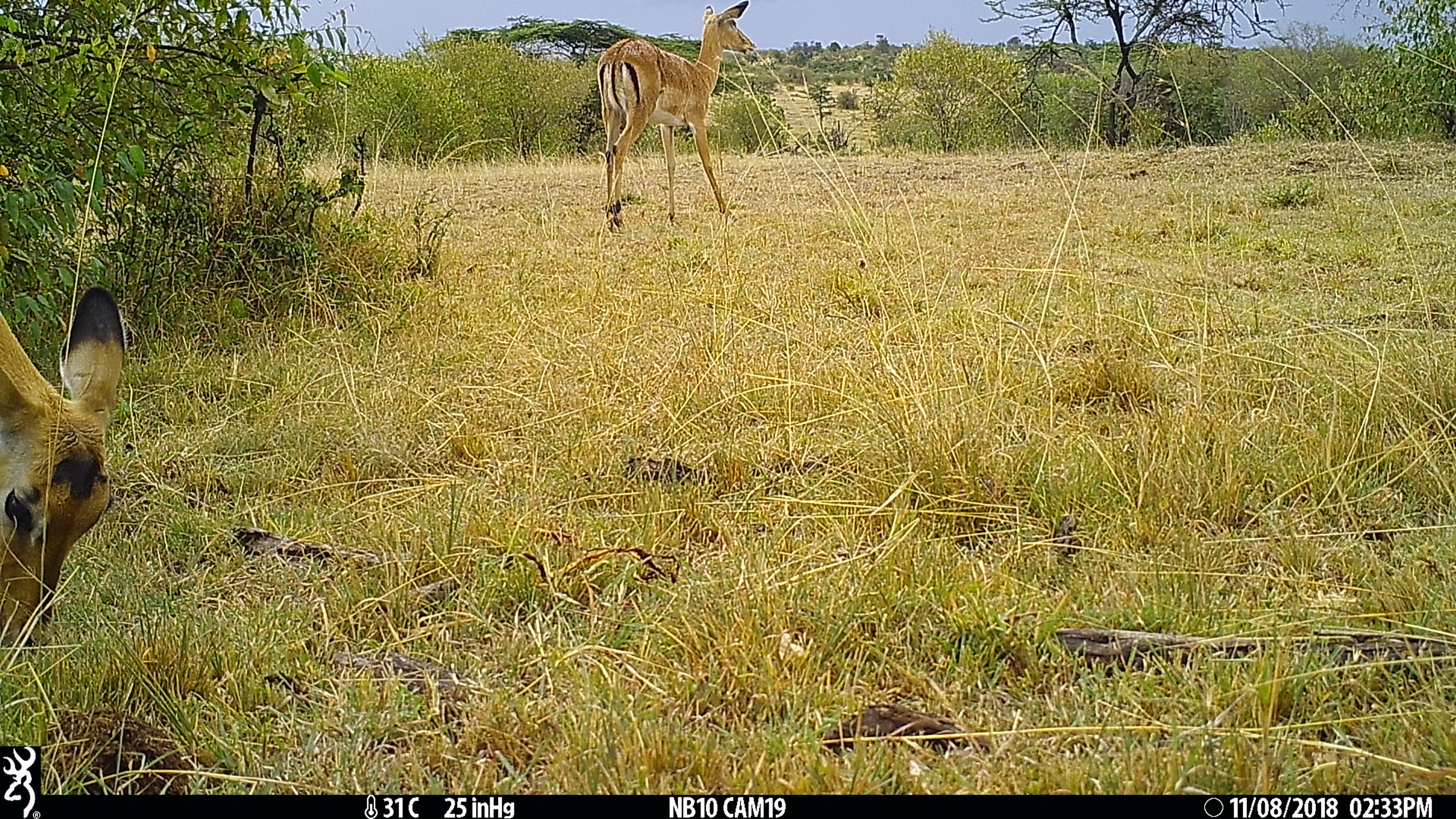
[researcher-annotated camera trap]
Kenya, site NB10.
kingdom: Animalia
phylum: Chordata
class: Mammalia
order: Artiodactyla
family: Bovidae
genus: Aepyceros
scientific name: Aepyceros melampus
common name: impala